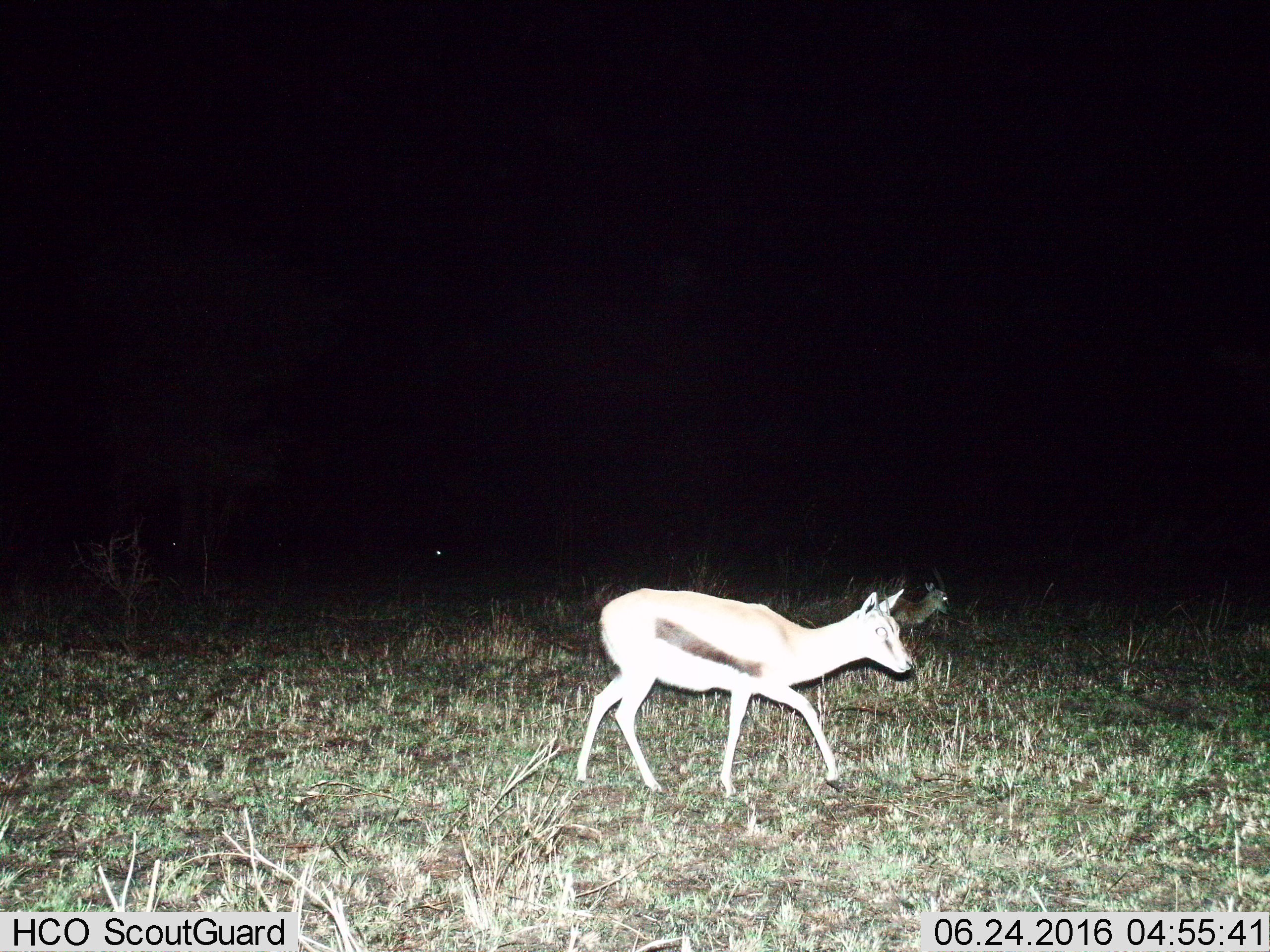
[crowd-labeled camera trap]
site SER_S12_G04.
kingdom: Animalia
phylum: Chordata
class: Mammalia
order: Artiodactyla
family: Bovidae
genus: Eudorcas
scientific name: Eudorcas thomsonii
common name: thomson's gazelle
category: gazellethomsons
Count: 2.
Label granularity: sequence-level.